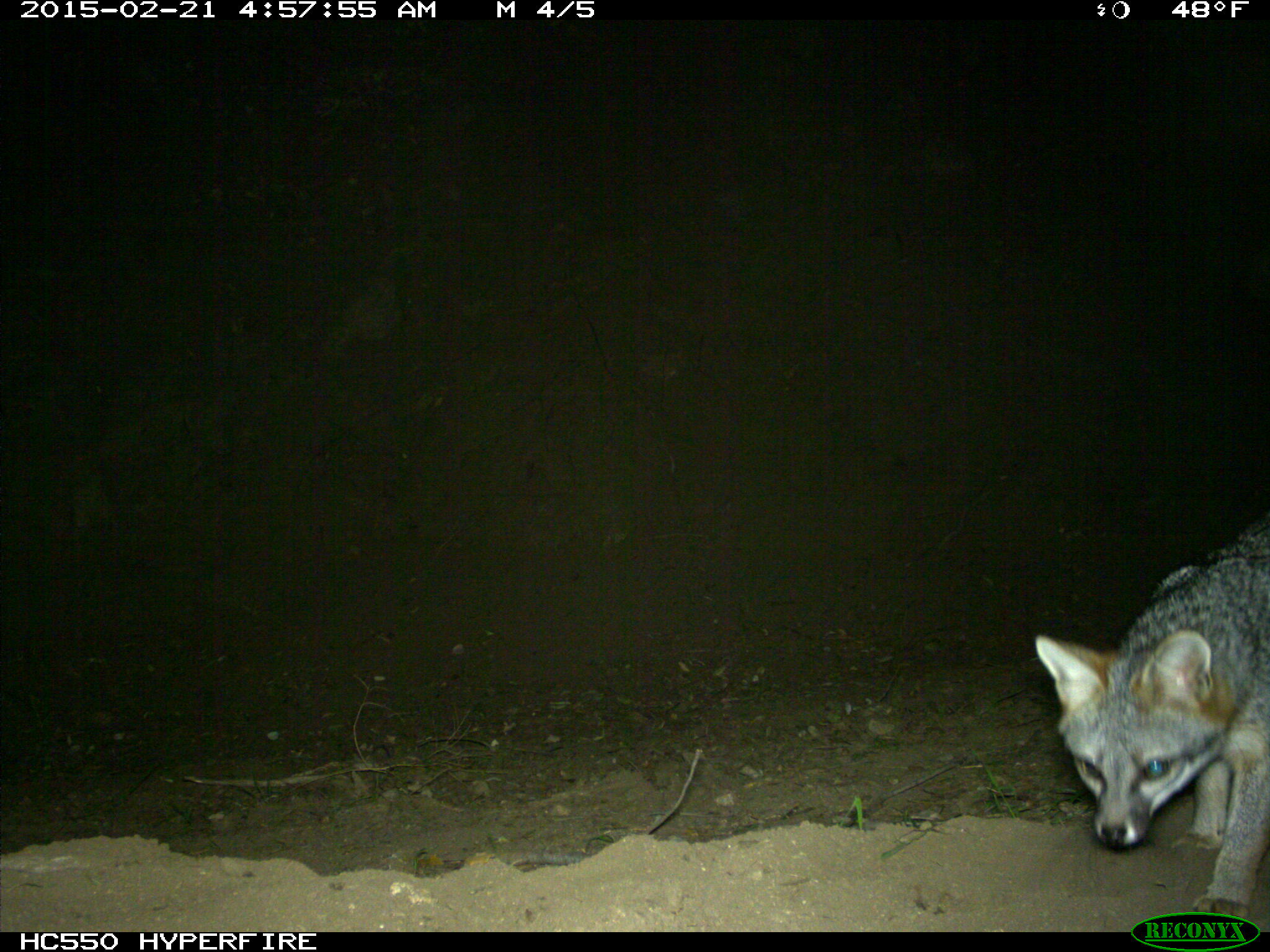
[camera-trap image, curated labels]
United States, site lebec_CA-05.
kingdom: Animalia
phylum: Chordata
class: Mammalia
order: Carnivora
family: Canidae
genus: Urocyon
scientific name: Urocyon cinereoargenteus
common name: gray fox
Urocyon cinereoargenteus (gray fox).